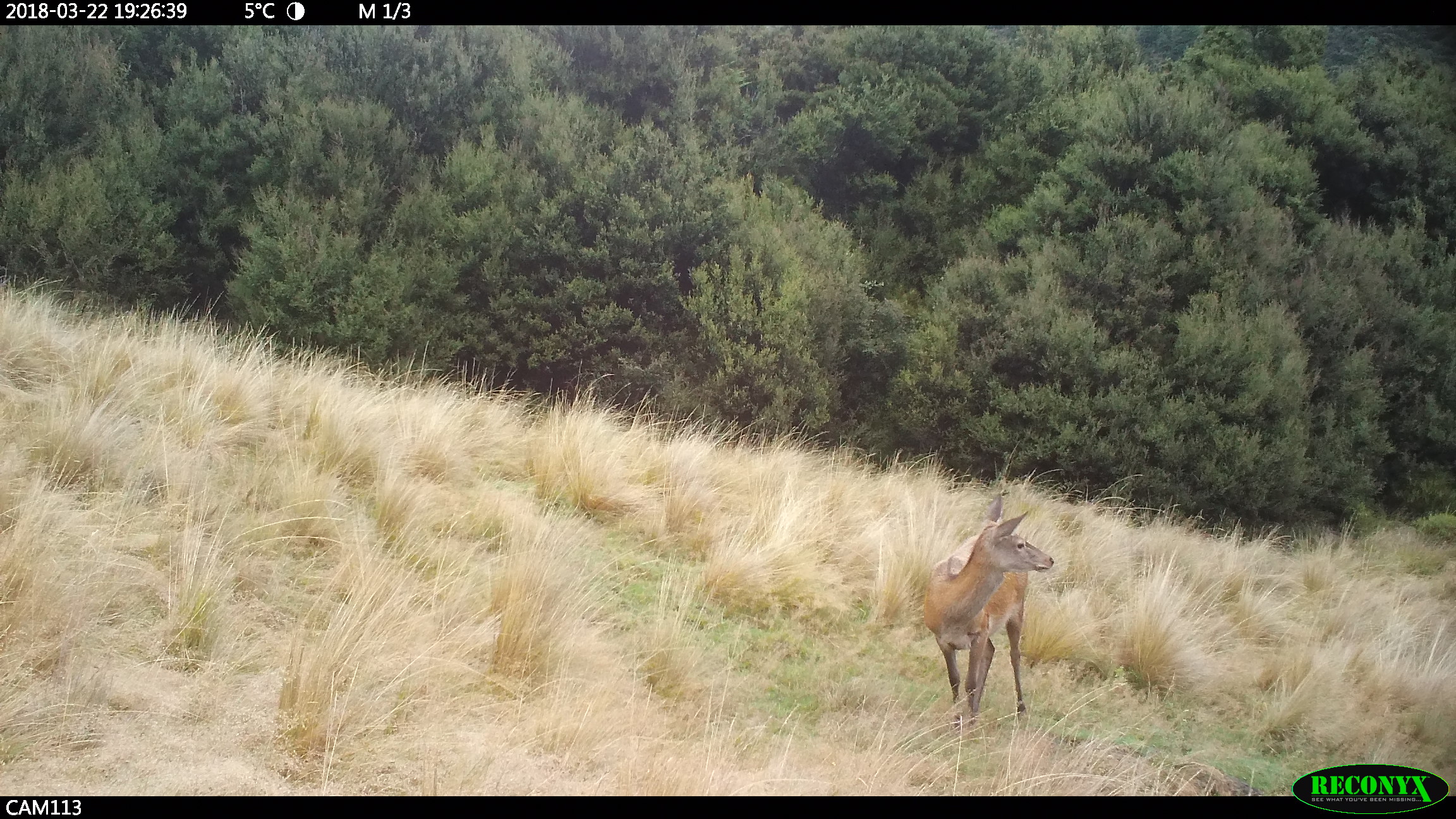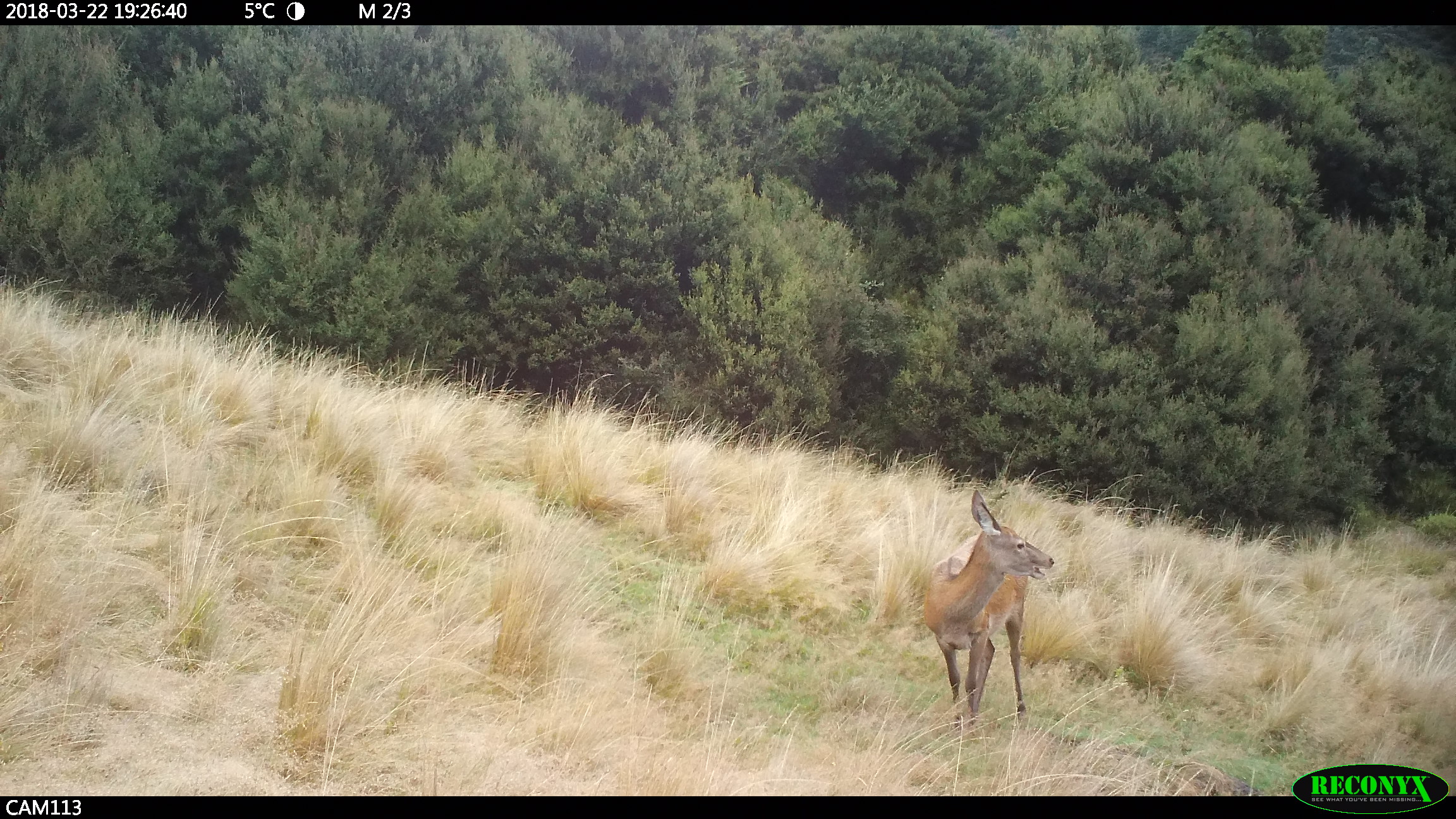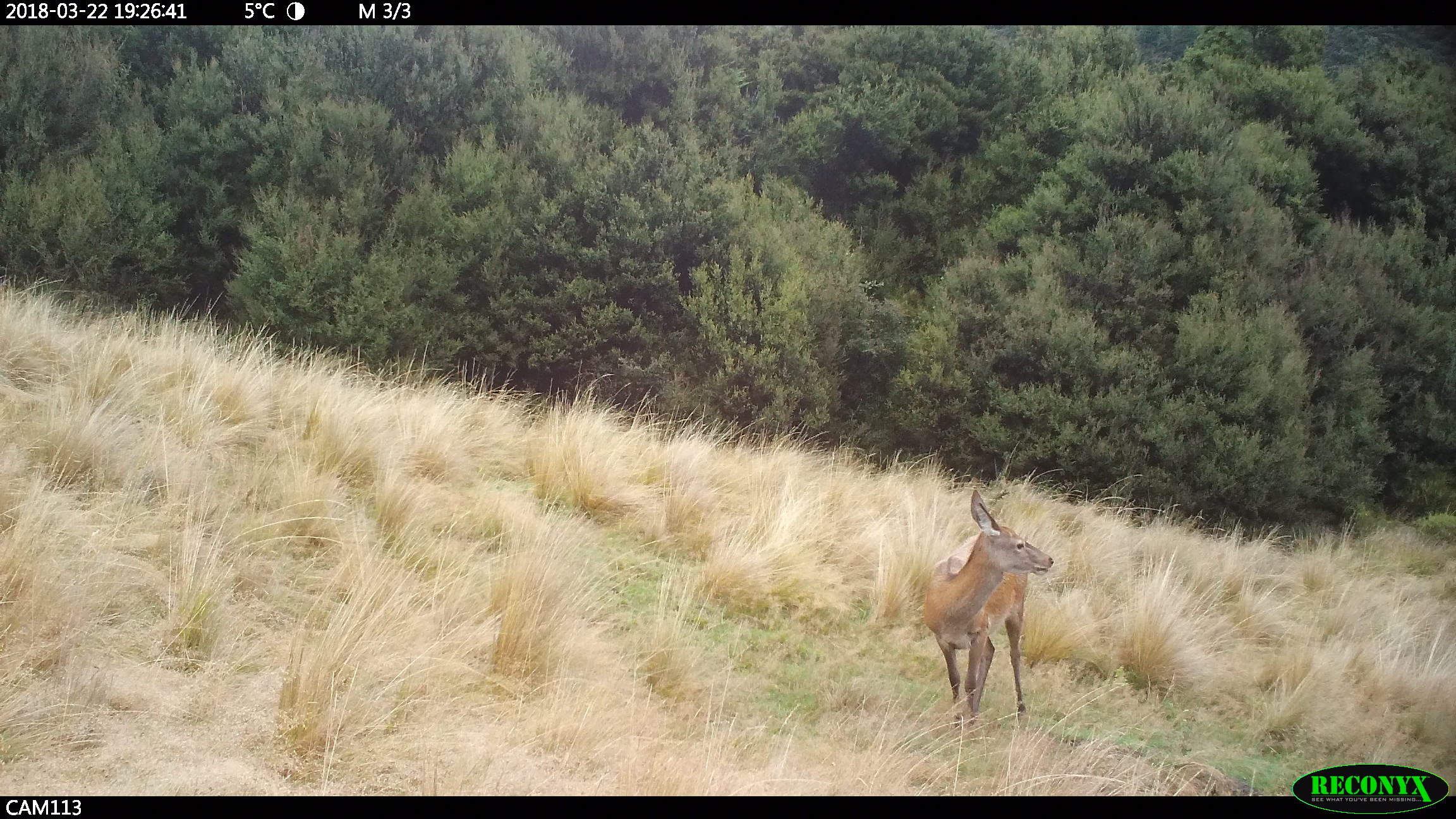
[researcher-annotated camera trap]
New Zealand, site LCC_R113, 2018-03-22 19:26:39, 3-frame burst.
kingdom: Animalia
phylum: Chordata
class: Mammalia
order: Artiodactyla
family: Cervidae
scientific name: Cervidae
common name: deer